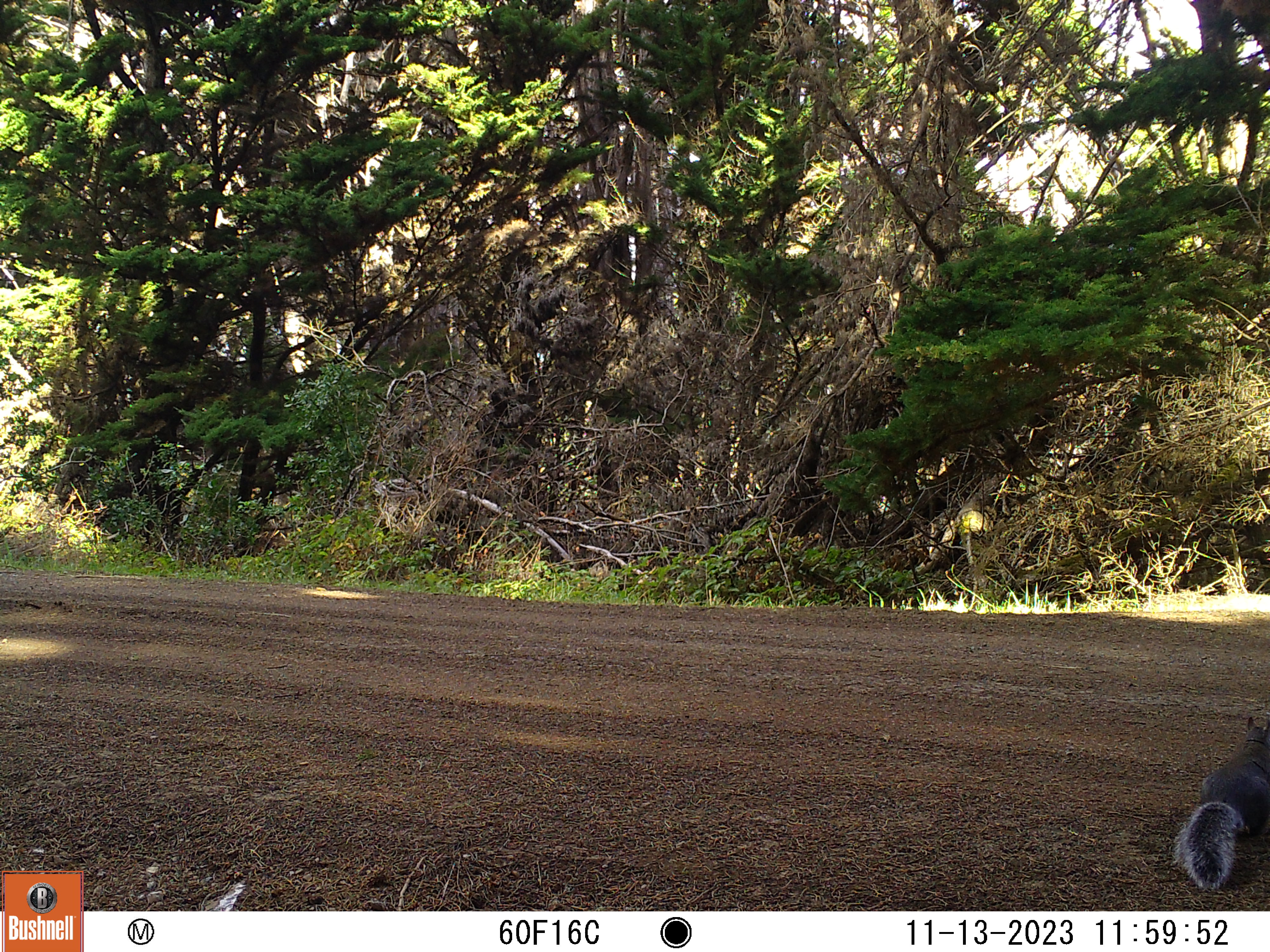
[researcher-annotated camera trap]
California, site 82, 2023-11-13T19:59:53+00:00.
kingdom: Animalia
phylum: Chordata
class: Mammalia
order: Rodentia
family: Sciuridae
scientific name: Sciuridae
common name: squirrel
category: unknown squirrel